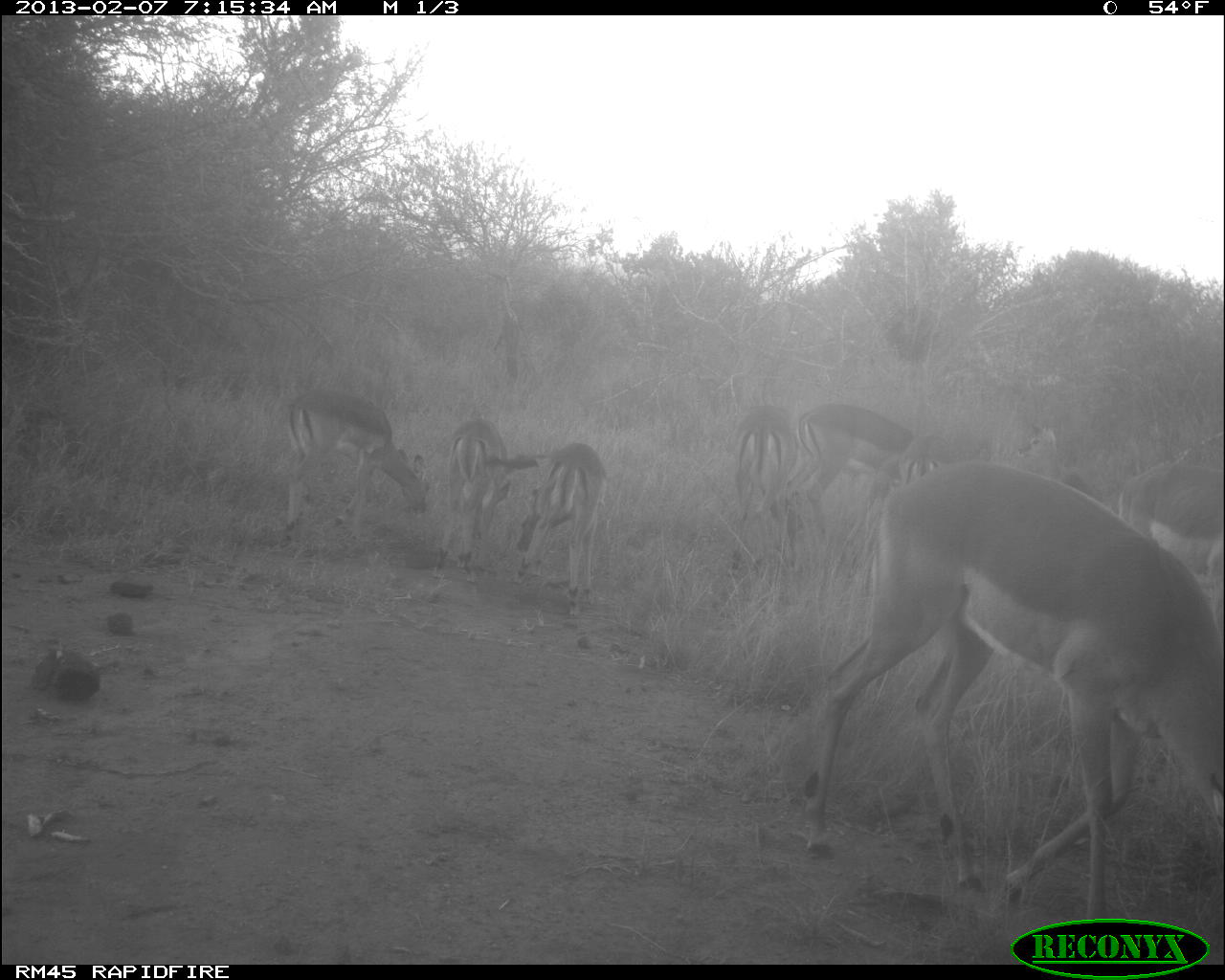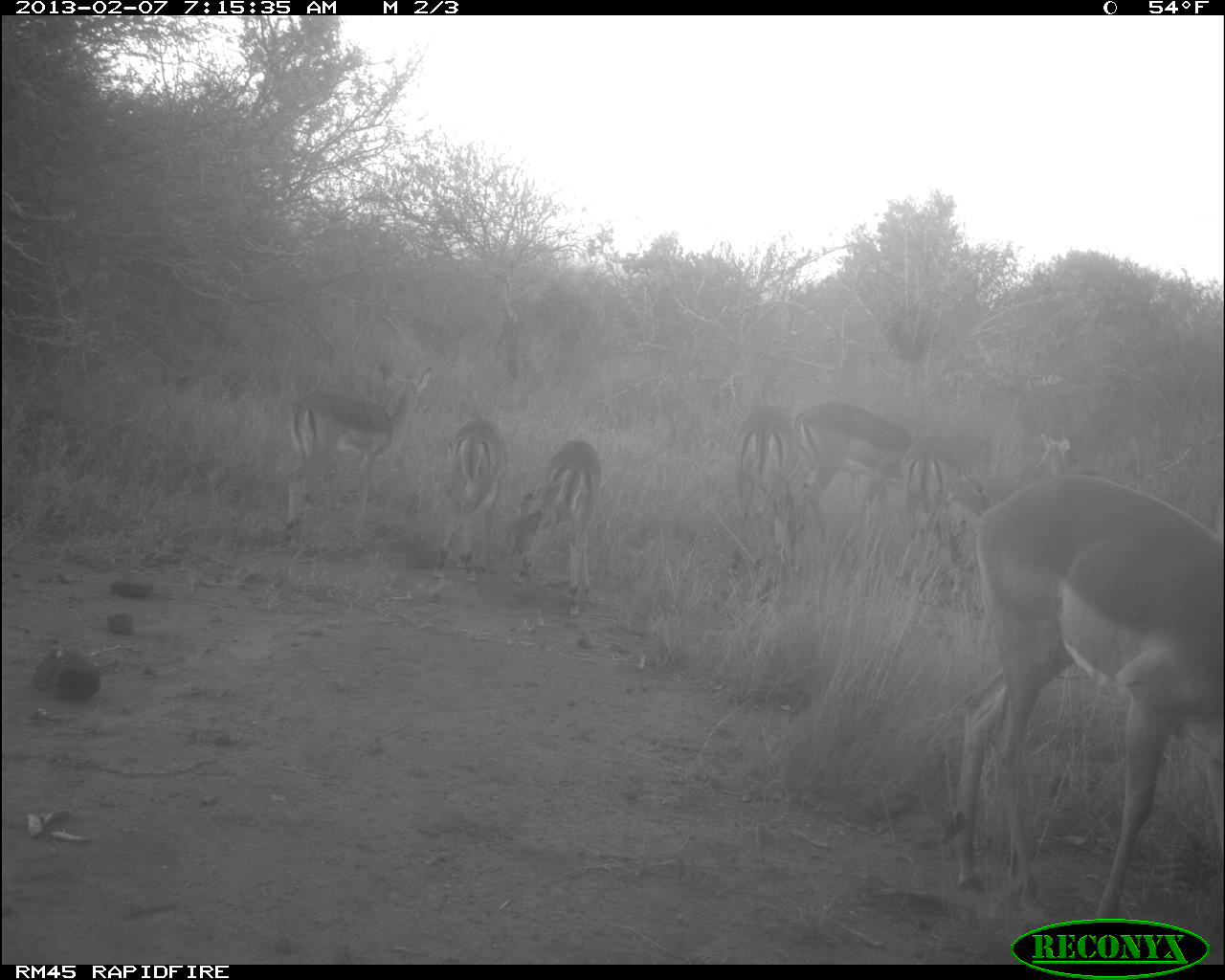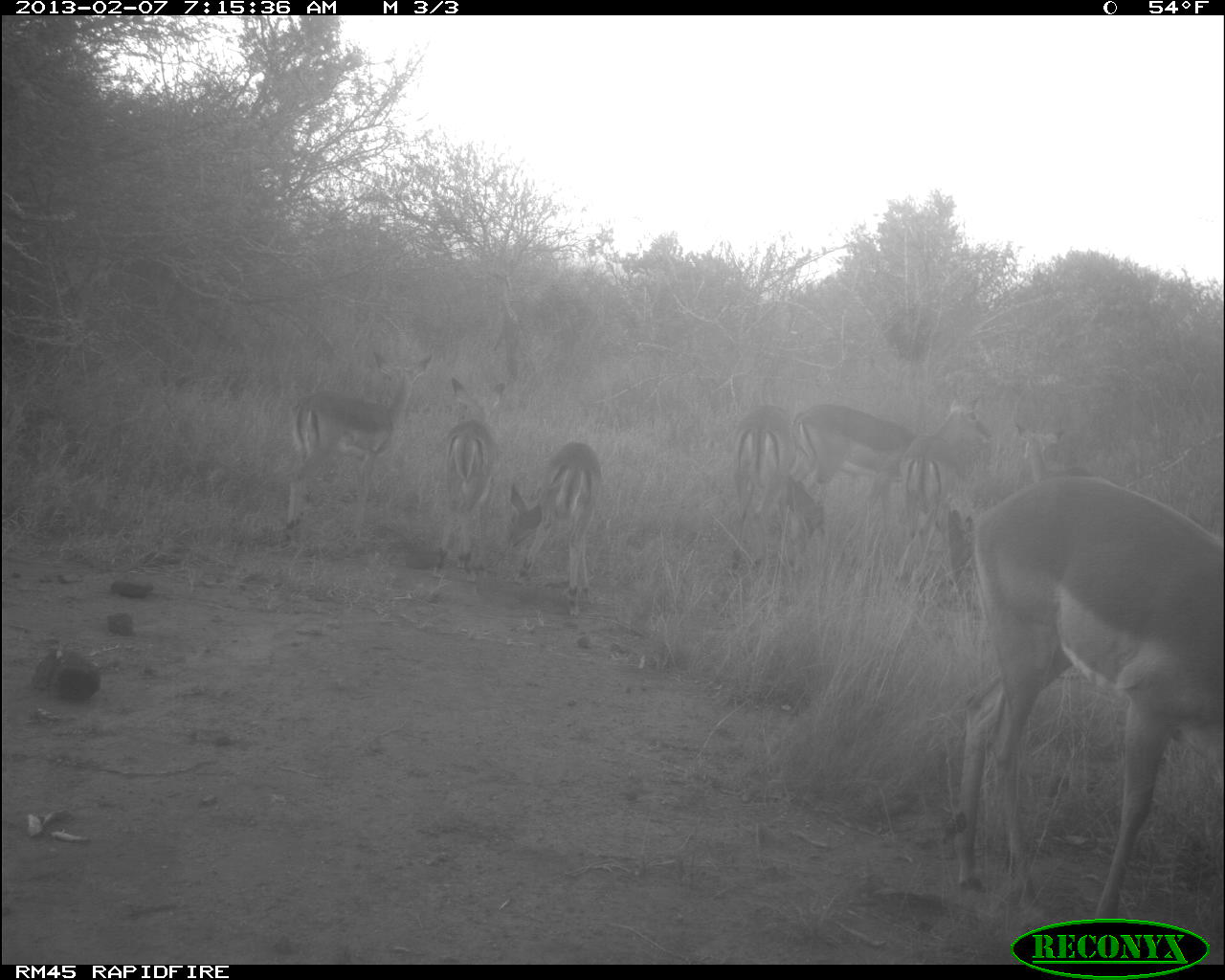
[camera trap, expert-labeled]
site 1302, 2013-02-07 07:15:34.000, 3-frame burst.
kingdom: Animalia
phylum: Chordata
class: Mammalia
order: Artiodactyla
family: Bovidae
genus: Aepyceros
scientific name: Aepyceros melampus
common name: impala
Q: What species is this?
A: Aepyceros melampus (impala).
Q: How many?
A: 9.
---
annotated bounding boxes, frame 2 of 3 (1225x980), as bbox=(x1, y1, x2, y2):
aepyceros melampus: bbox=(945, 468, 1221, 955); bbox=(786, 397, 966, 576); bbox=(280, 361, 432, 544); bbox=(512, 438, 603, 615); bbox=(898, 434, 988, 598); bbox=(727, 402, 797, 577); bbox=(433, 417, 500, 582); bbox=(1029, 424, 1088, 477)